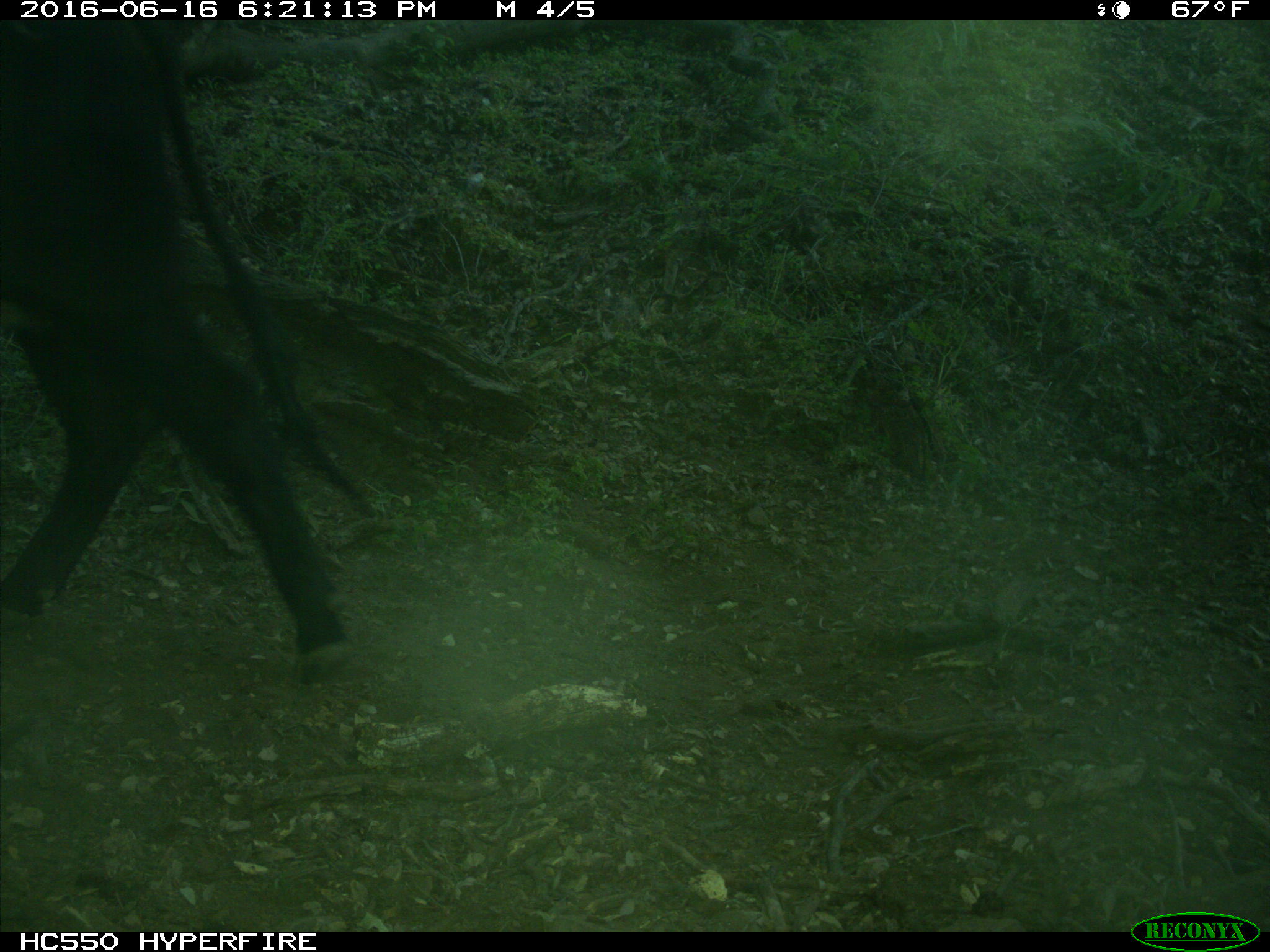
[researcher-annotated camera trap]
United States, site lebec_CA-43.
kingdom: Animalia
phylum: Chordata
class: Mammalia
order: Artiodactyla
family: Bovidae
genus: Bos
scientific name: Bos taurus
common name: domestic cow